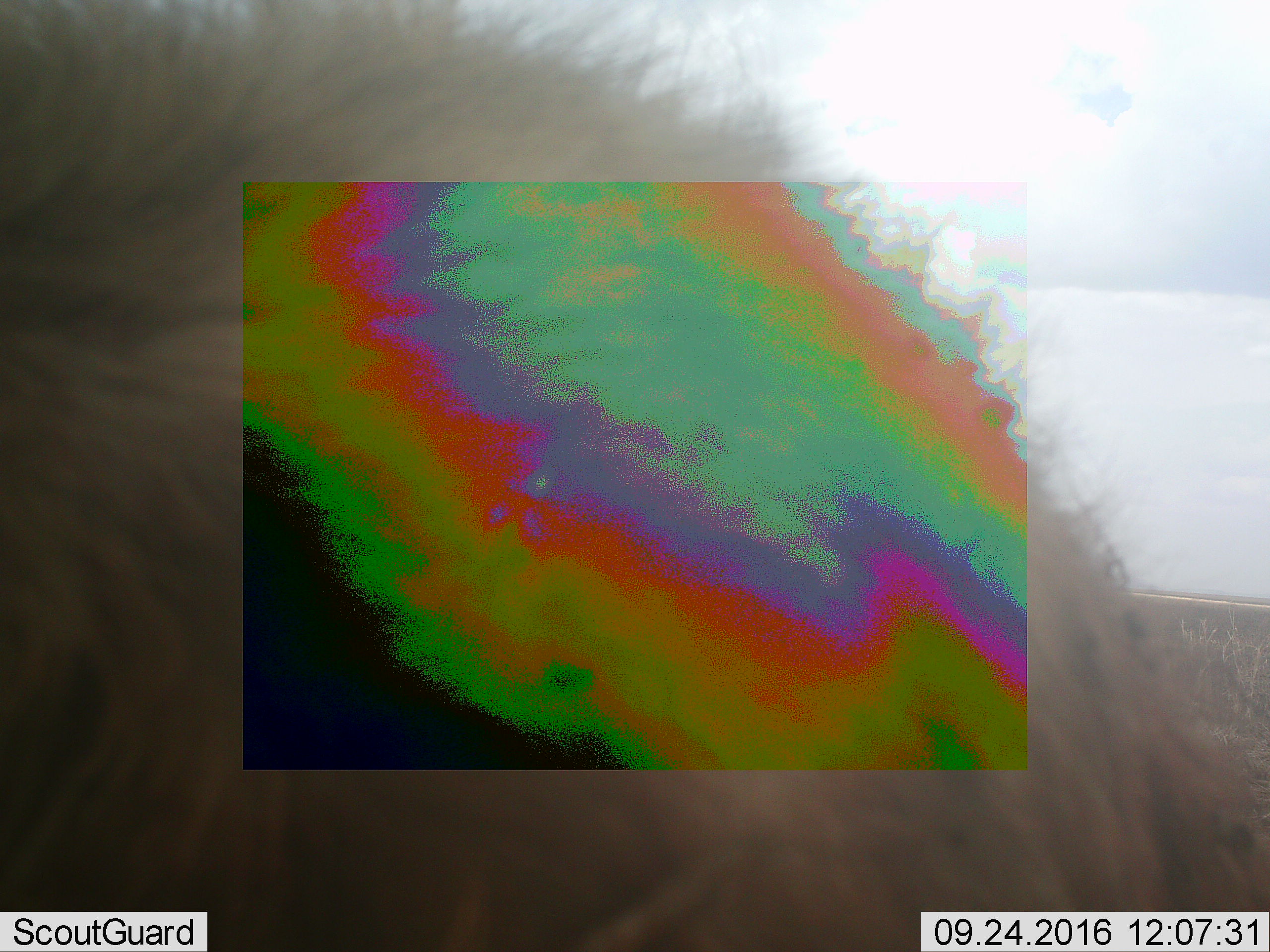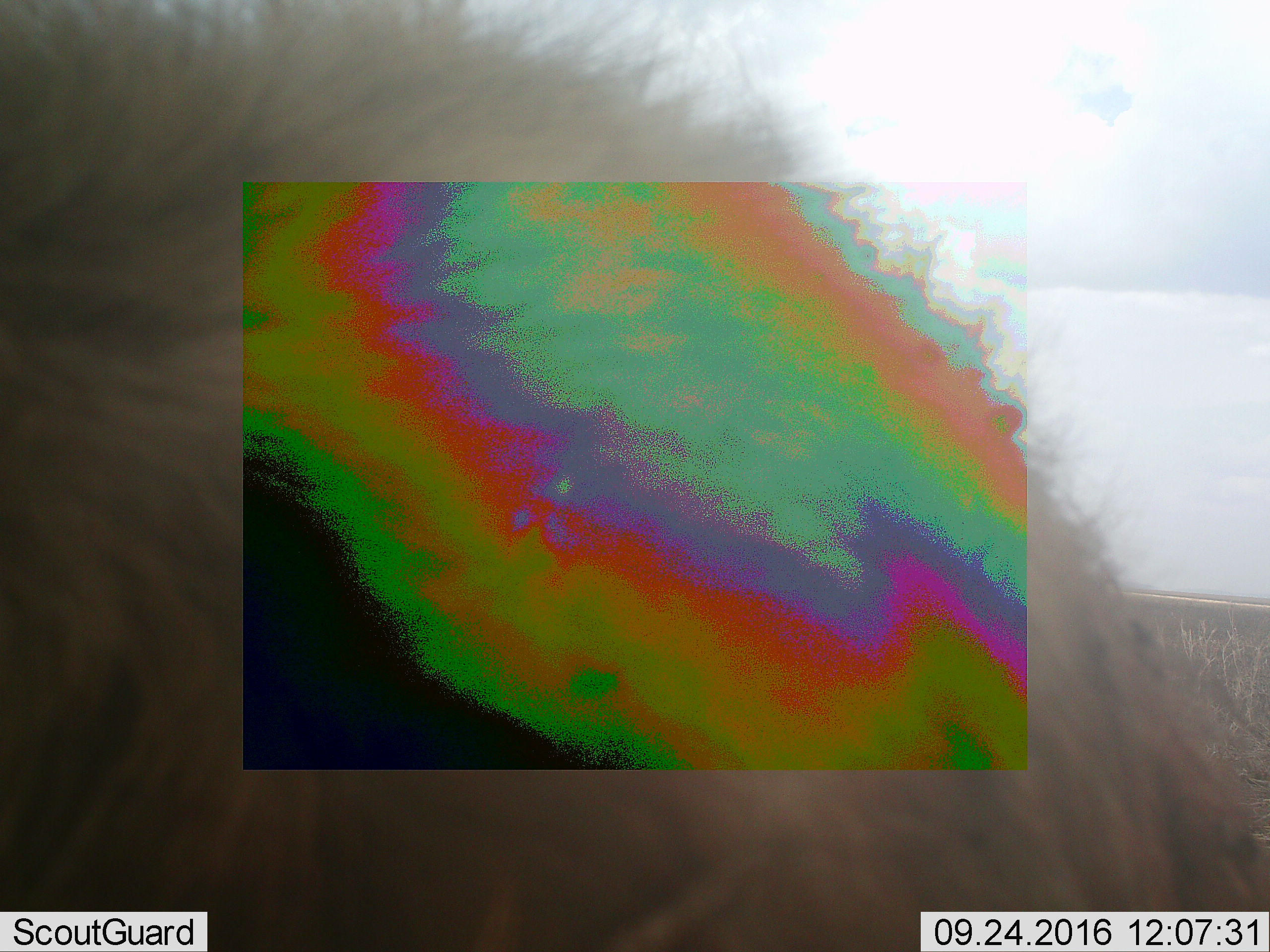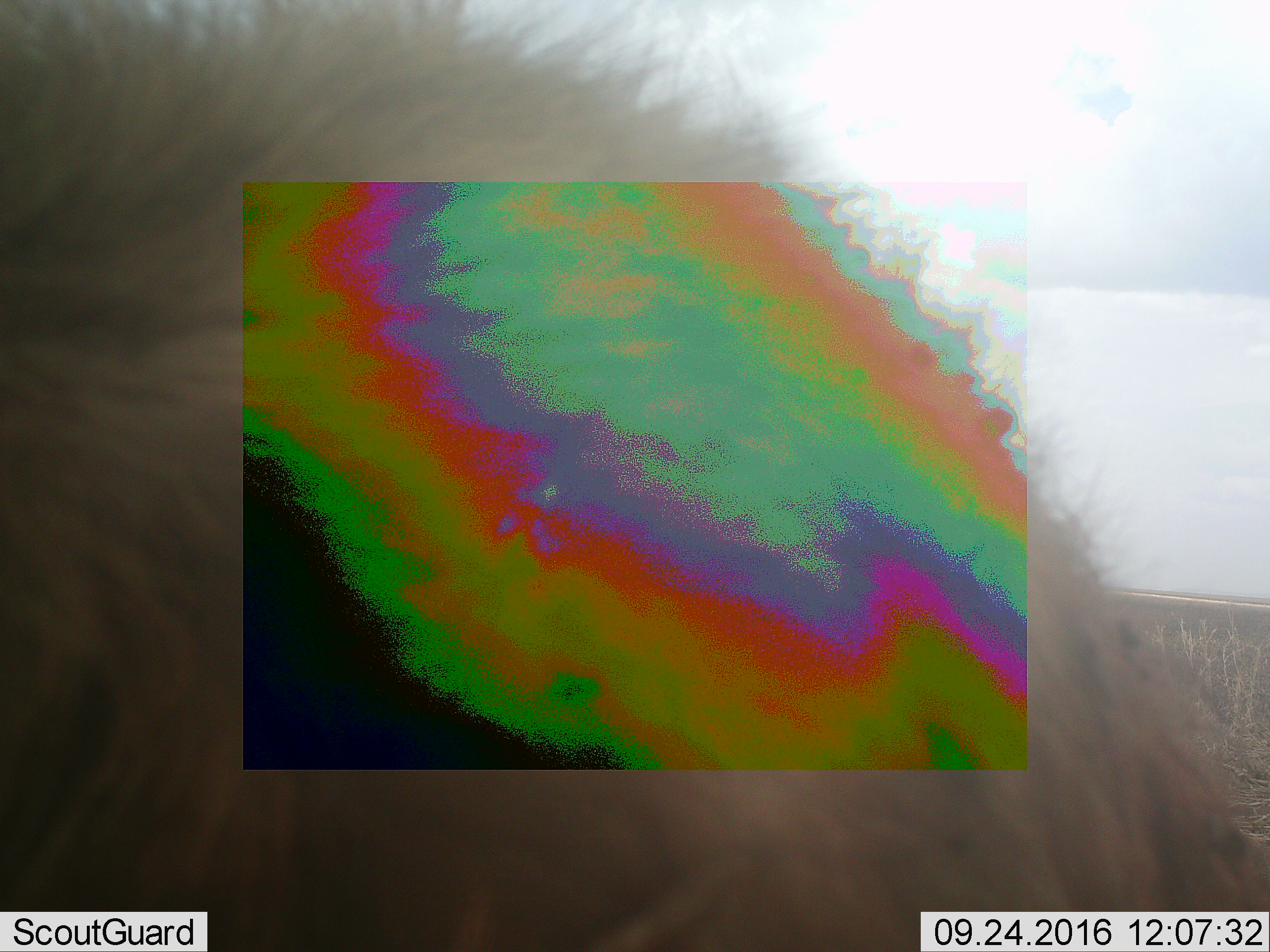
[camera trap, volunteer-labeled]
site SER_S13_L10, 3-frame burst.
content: unidentified animal